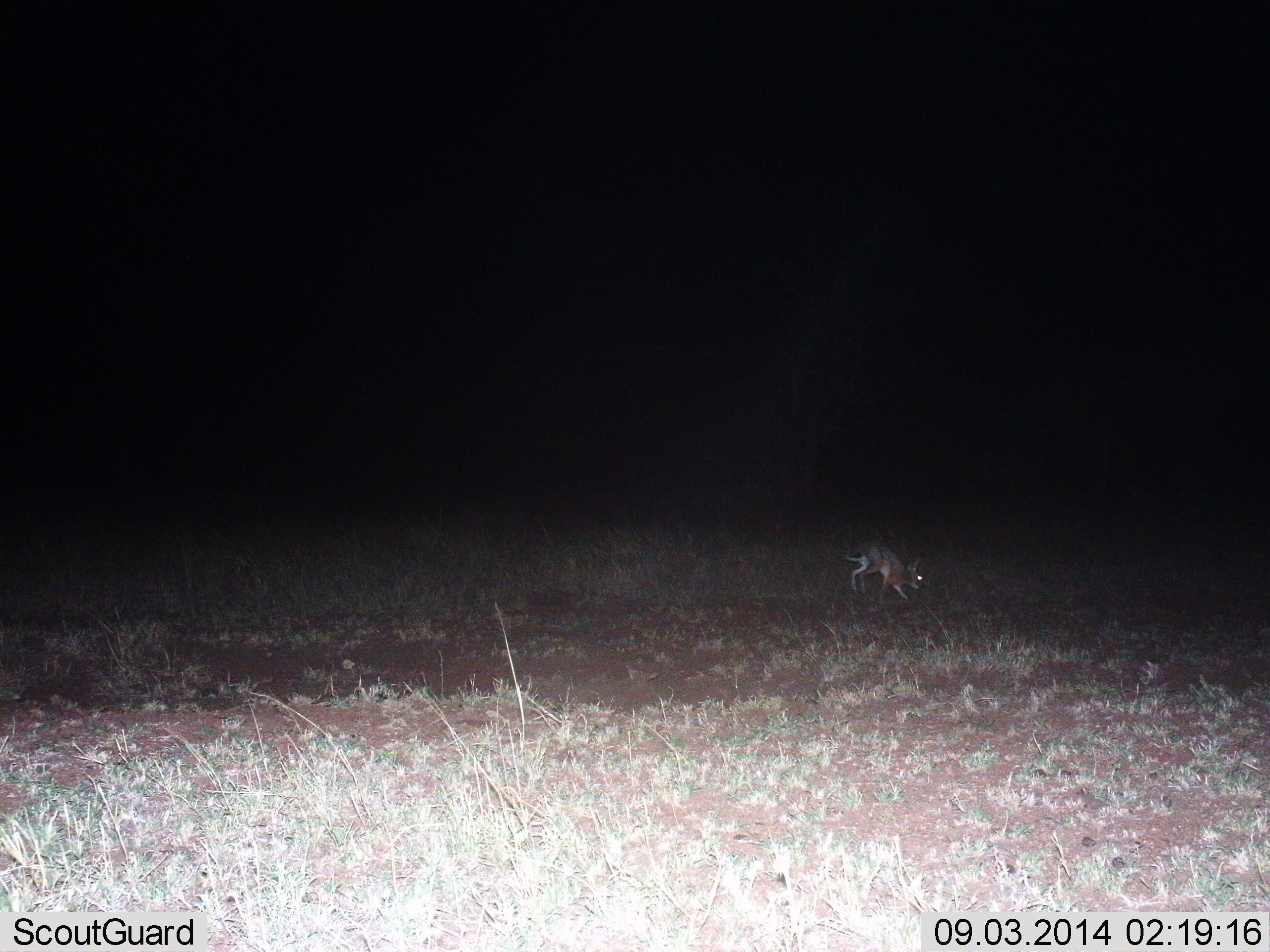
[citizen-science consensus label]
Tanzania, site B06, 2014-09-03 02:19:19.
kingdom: Animalia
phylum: Chordata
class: Mammalia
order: Lagomorpha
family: Leporidae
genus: Lepus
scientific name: Lepus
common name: hare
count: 1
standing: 0%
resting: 0%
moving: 90%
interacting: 0%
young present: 0%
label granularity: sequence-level